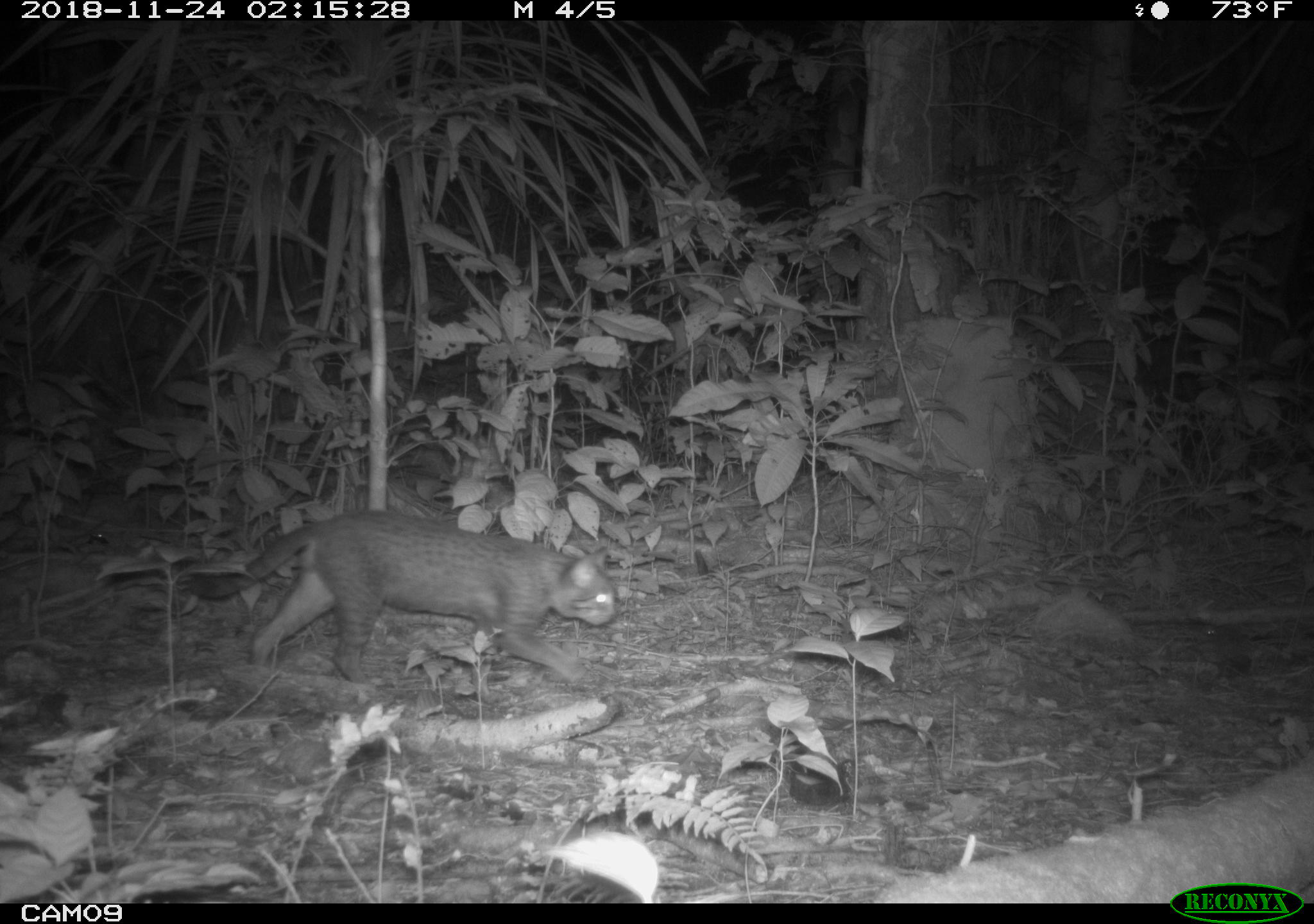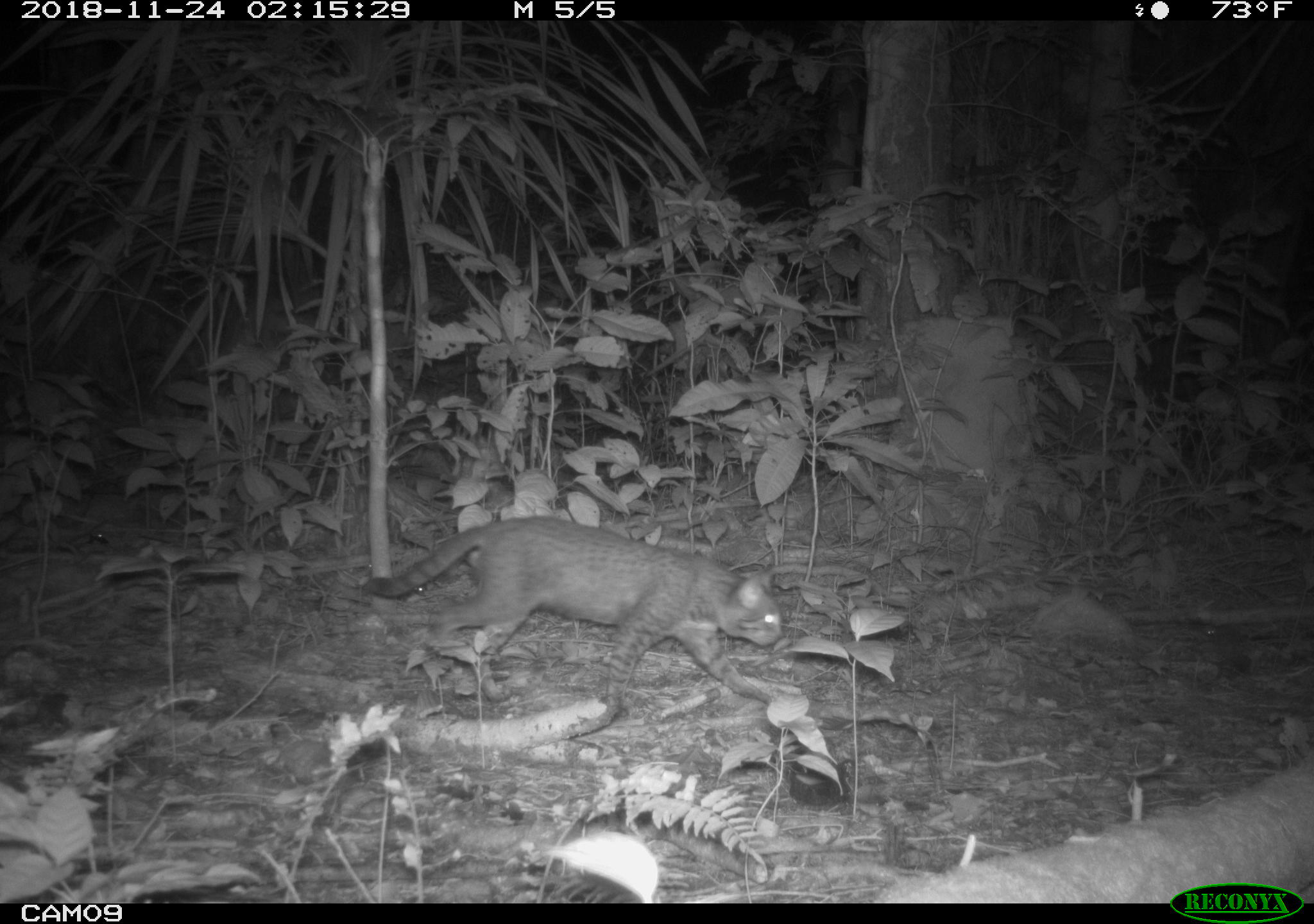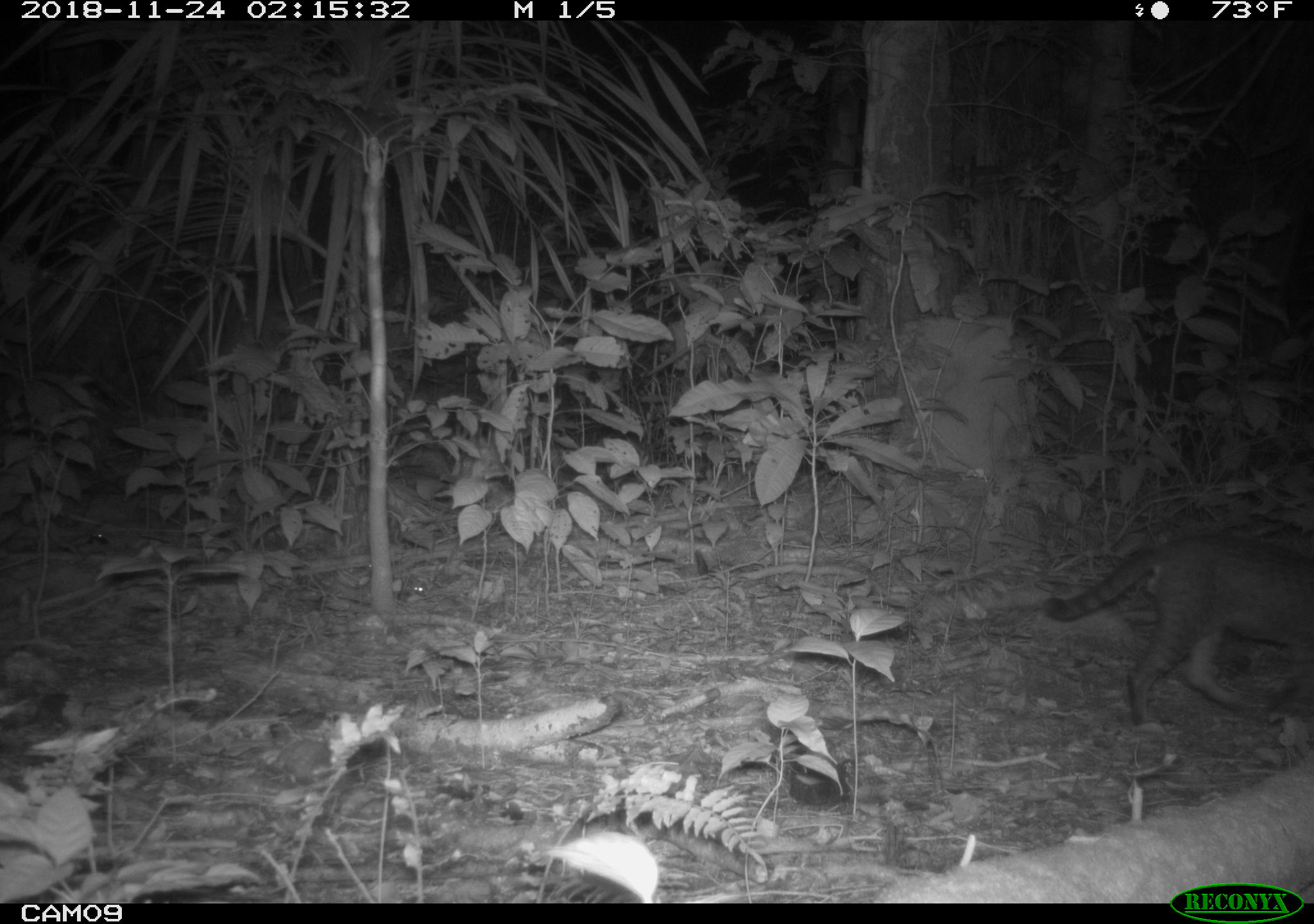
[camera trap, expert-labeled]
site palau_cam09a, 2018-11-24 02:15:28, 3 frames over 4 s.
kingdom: Animalia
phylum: Chordata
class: Mammalia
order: Carnivora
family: Felidae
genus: Felis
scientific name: Felis catus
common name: cat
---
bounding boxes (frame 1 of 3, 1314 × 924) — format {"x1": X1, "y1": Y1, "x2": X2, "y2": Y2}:
cat: {"x1": 133, "y1": 511, "x2": 618, "y2": 691}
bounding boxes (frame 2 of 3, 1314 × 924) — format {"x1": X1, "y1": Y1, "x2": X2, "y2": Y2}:
cat: {"x1": 361, "y1": 516, "x2": 782, "y2": 735}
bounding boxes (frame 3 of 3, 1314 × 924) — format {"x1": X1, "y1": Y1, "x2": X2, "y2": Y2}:
cat: {"x1": 1040, "y1": 529, "x2": 1314, "y2": 730}